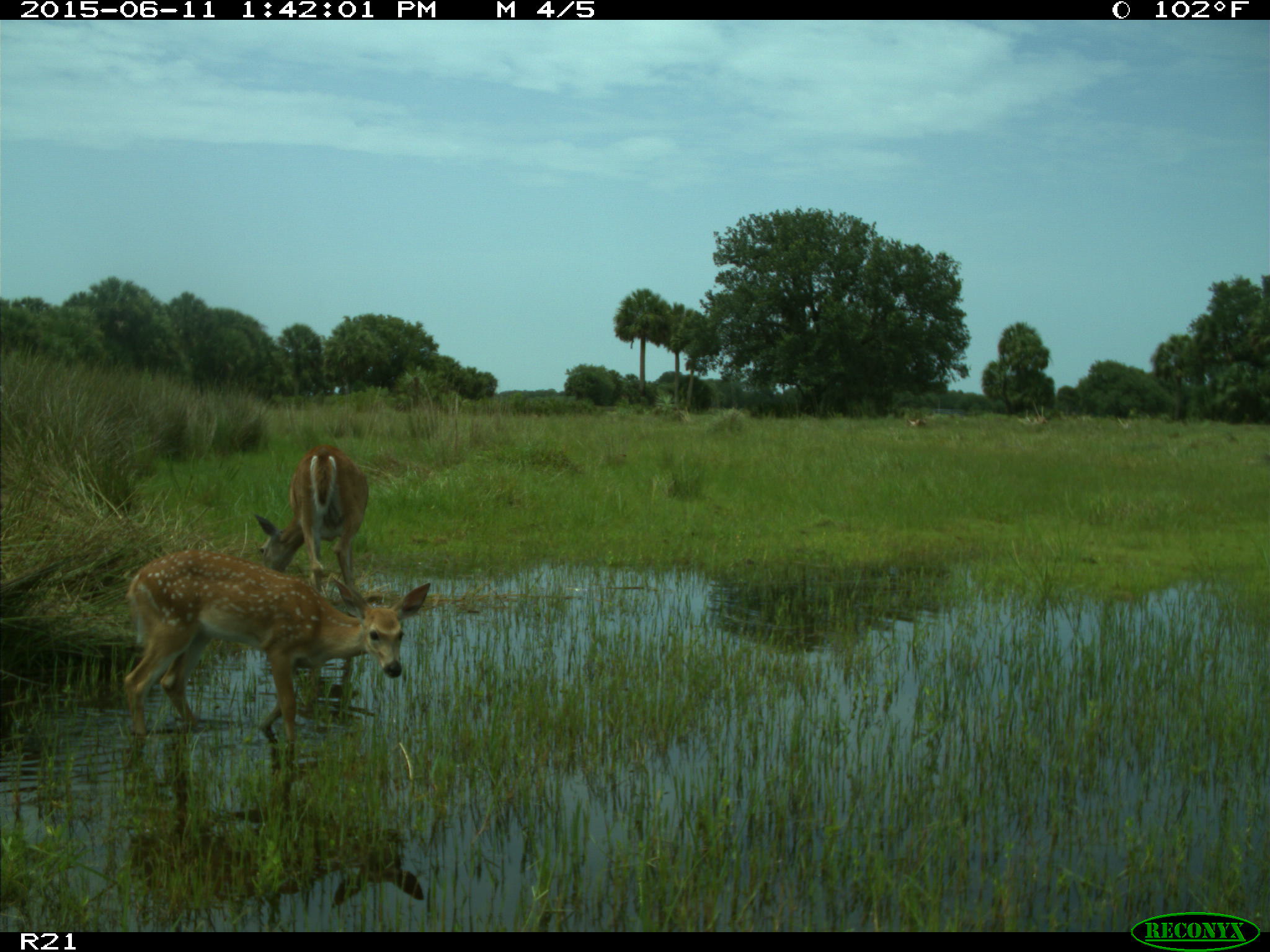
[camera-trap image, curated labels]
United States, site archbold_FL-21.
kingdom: Animalia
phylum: Chordata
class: Mammalia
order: Artiodactyla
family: Cervidae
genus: Odocoileus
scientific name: Odocoileus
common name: deer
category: unidentified deer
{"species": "unidentified deer (deer) (Odocoileus)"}